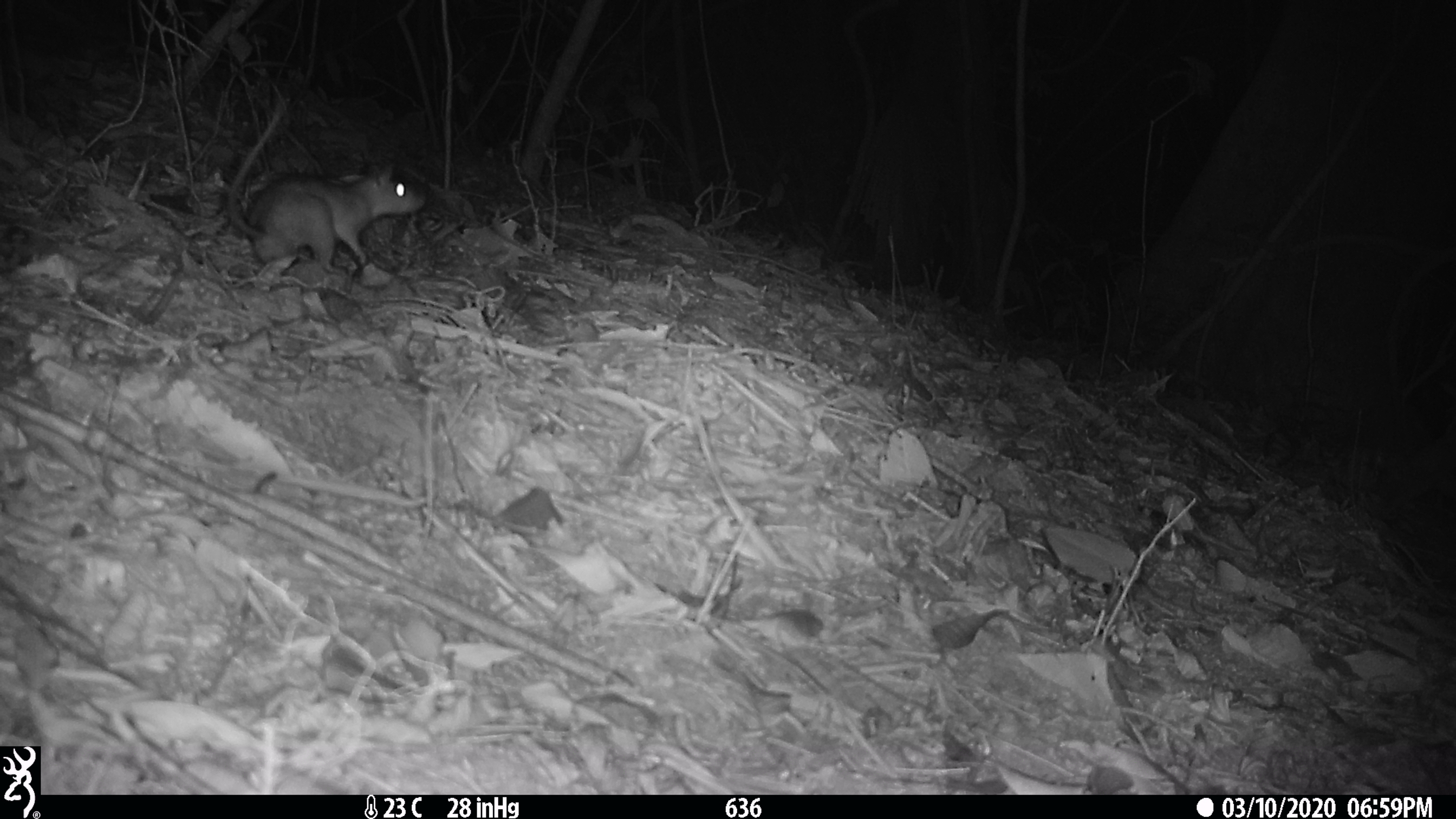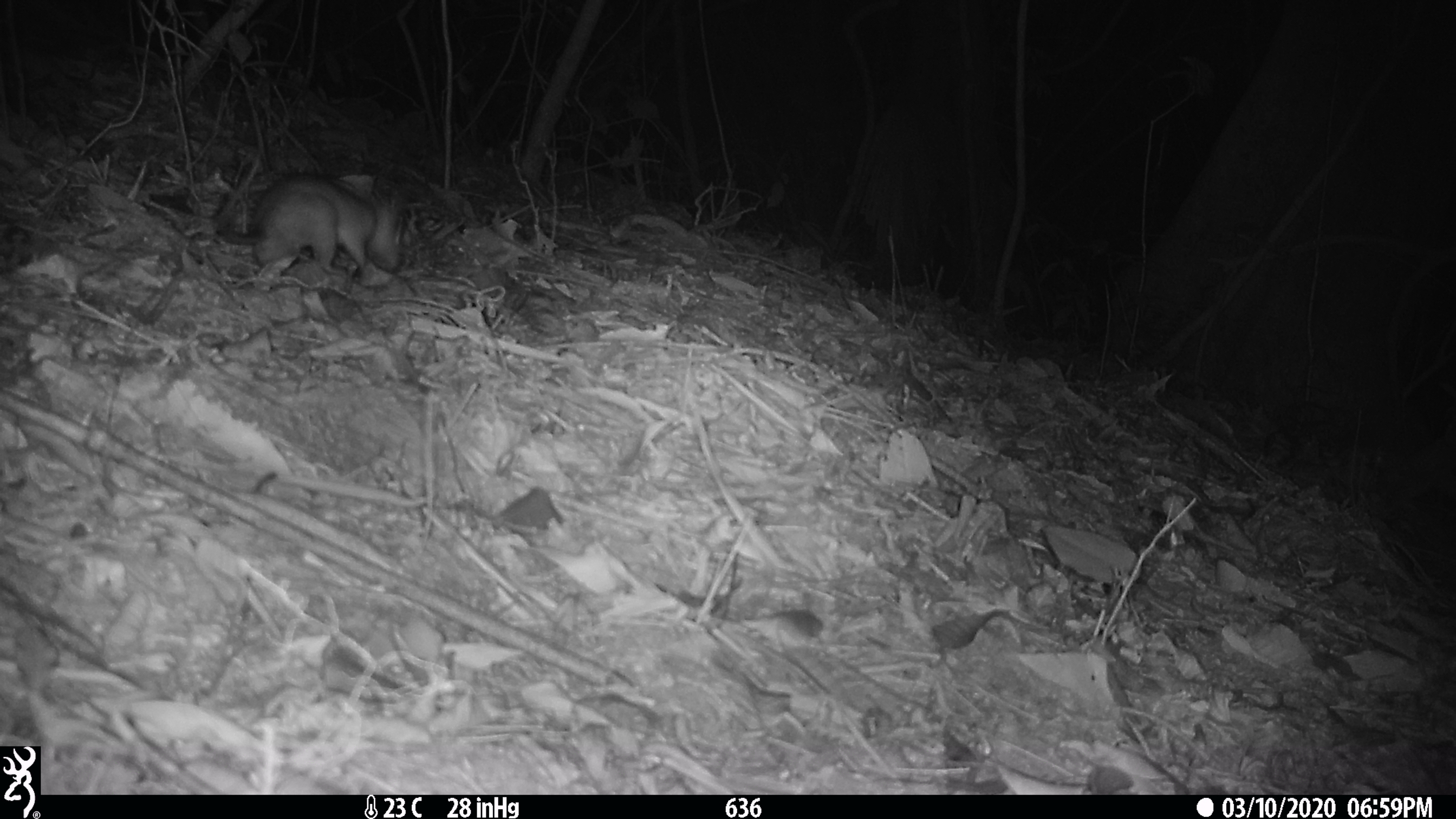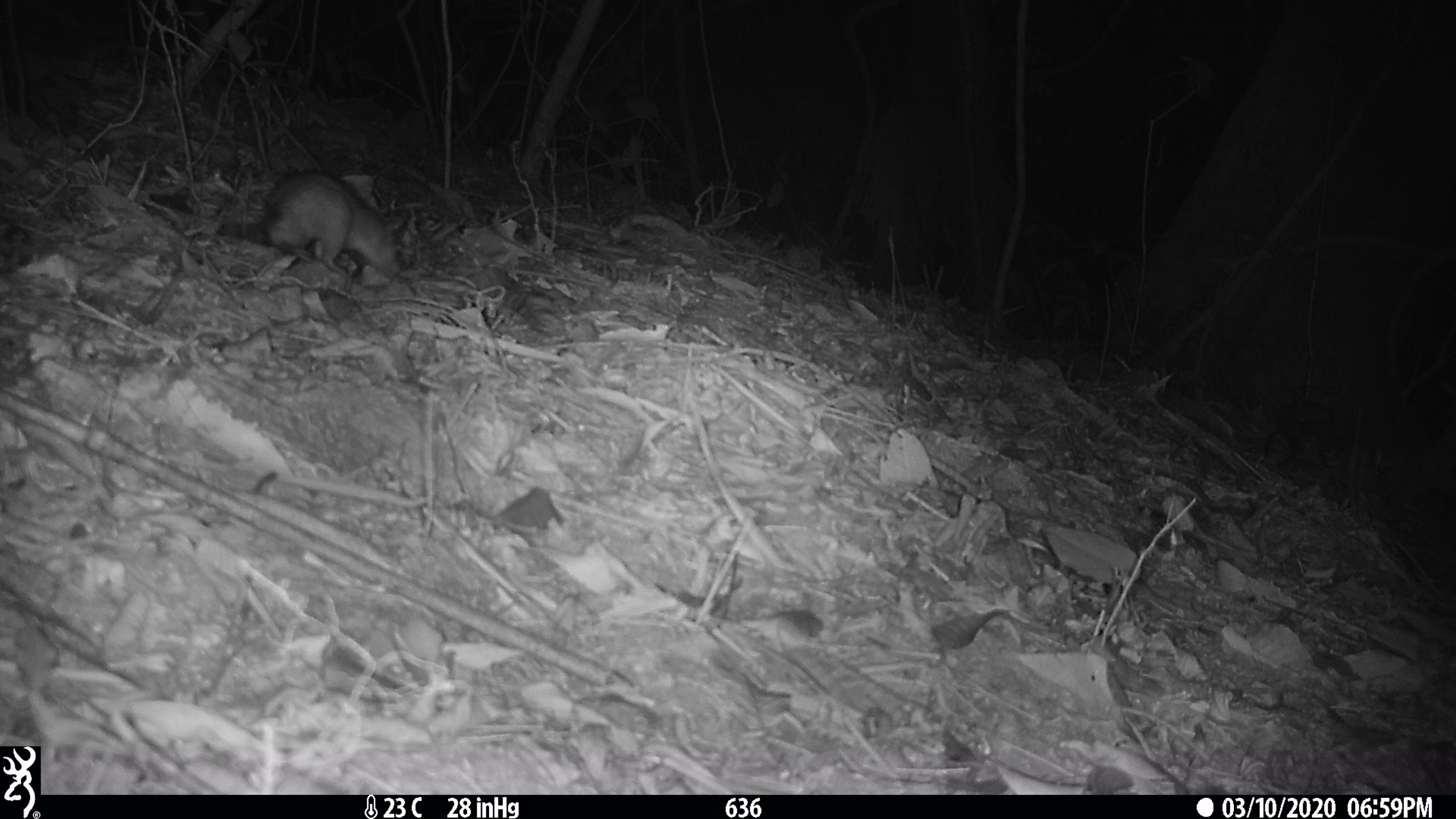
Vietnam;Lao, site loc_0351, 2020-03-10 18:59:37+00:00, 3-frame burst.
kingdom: Animalia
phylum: Chordata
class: Mammalia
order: Rodentia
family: Muridae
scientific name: Muridae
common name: old-world mice and rats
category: unidentified murid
Unidentified murid (old-world mice and rats) (Muridae). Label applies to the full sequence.